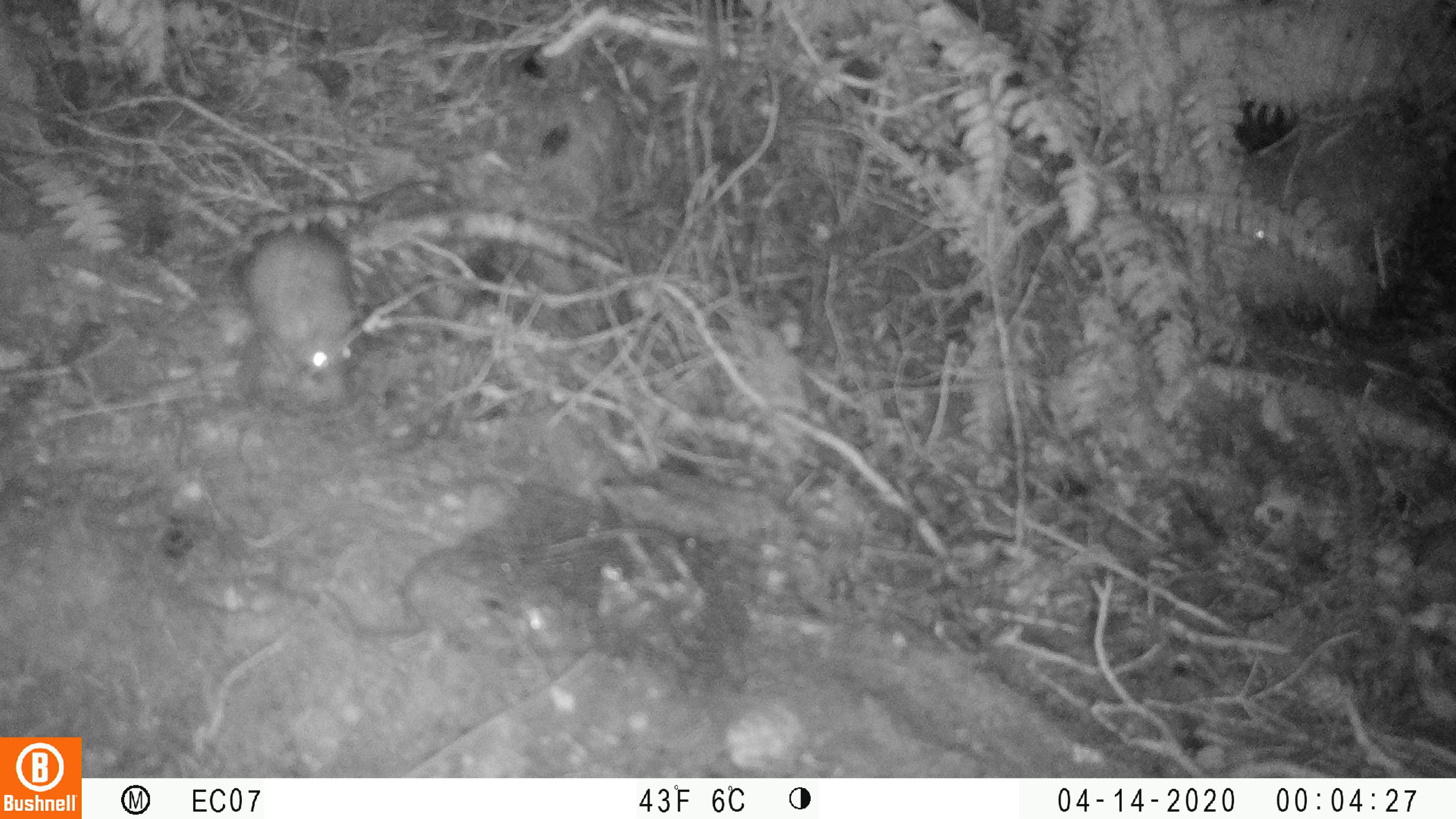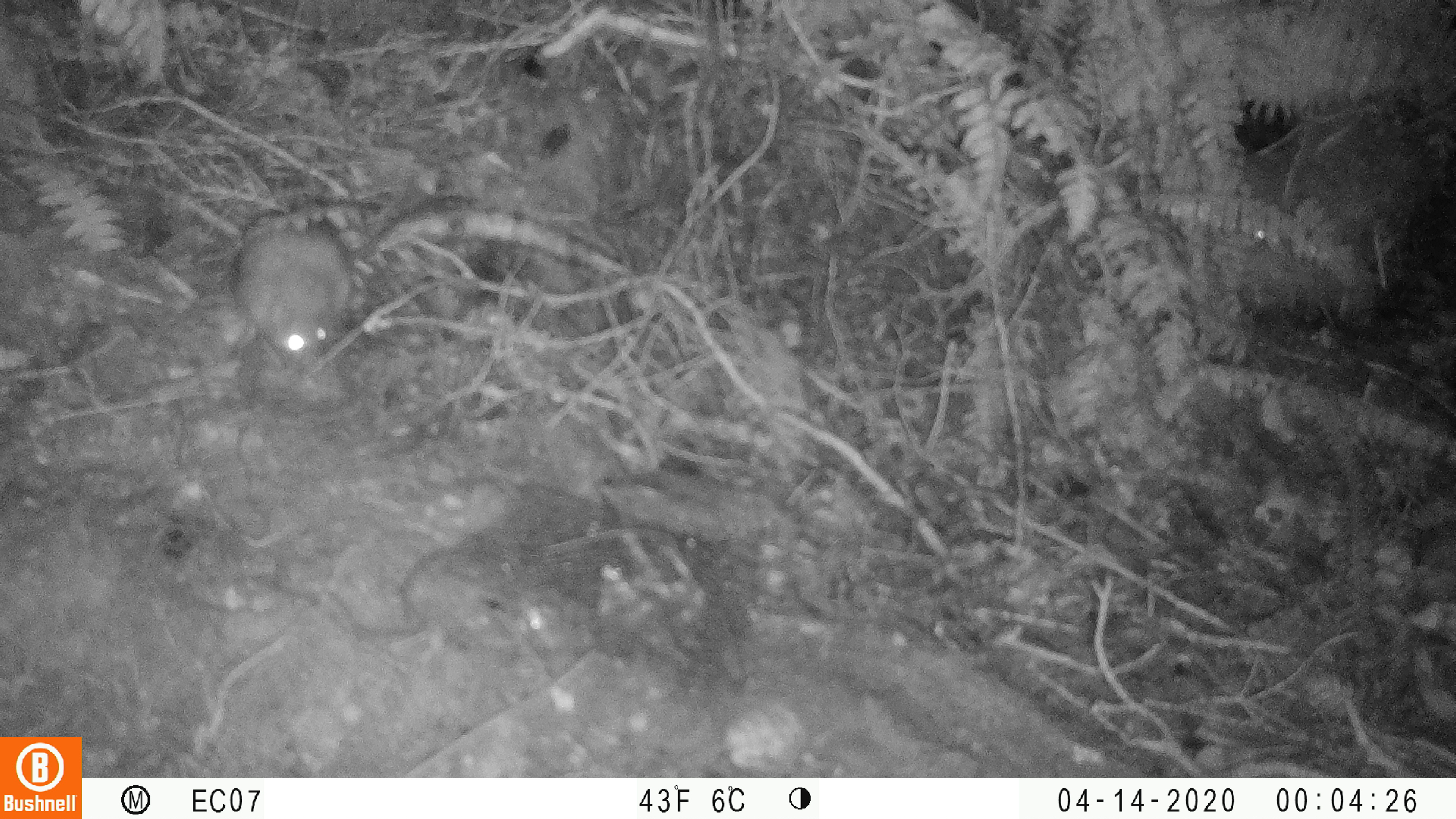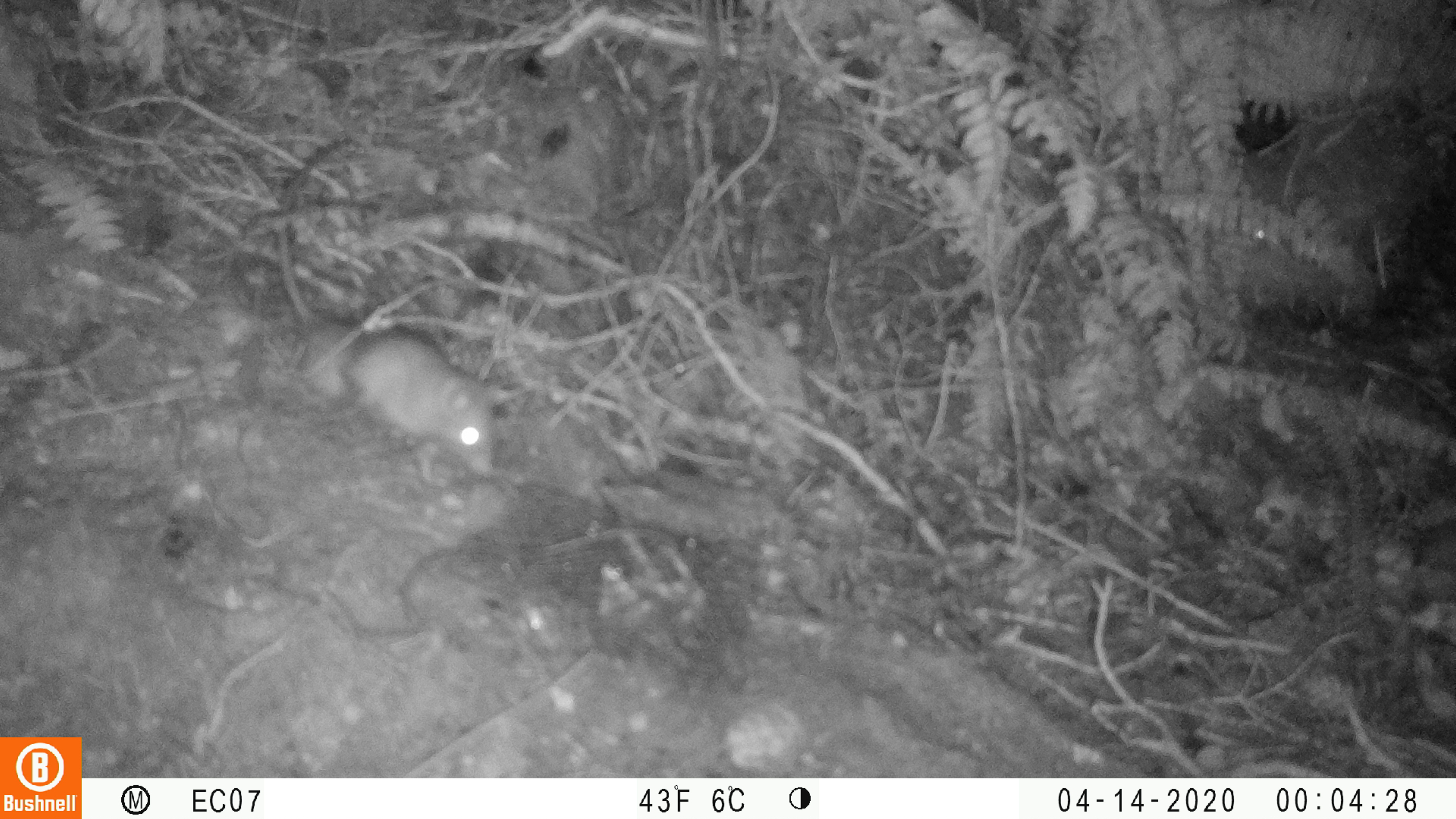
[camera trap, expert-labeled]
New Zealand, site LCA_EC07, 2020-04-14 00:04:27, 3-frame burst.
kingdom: Animalia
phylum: Chordata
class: Mammalia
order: Rodentia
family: Muridae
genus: Rattus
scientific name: Rattus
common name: rat